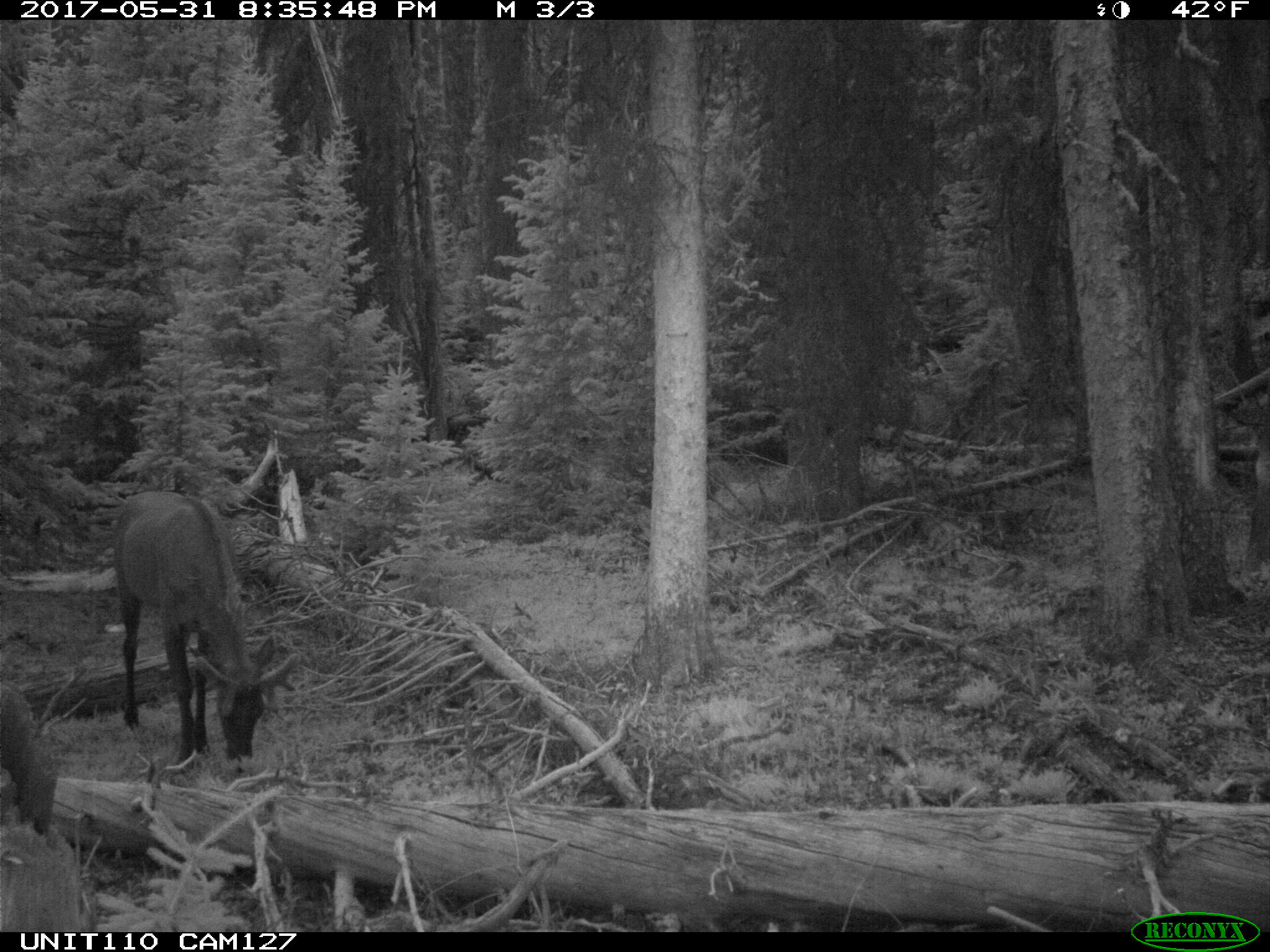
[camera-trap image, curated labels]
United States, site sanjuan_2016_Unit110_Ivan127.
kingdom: Animalia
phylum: Chordata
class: Mammalia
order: Artiodactyla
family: Cervidae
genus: Cervus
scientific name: Cervus elaphus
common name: red deer